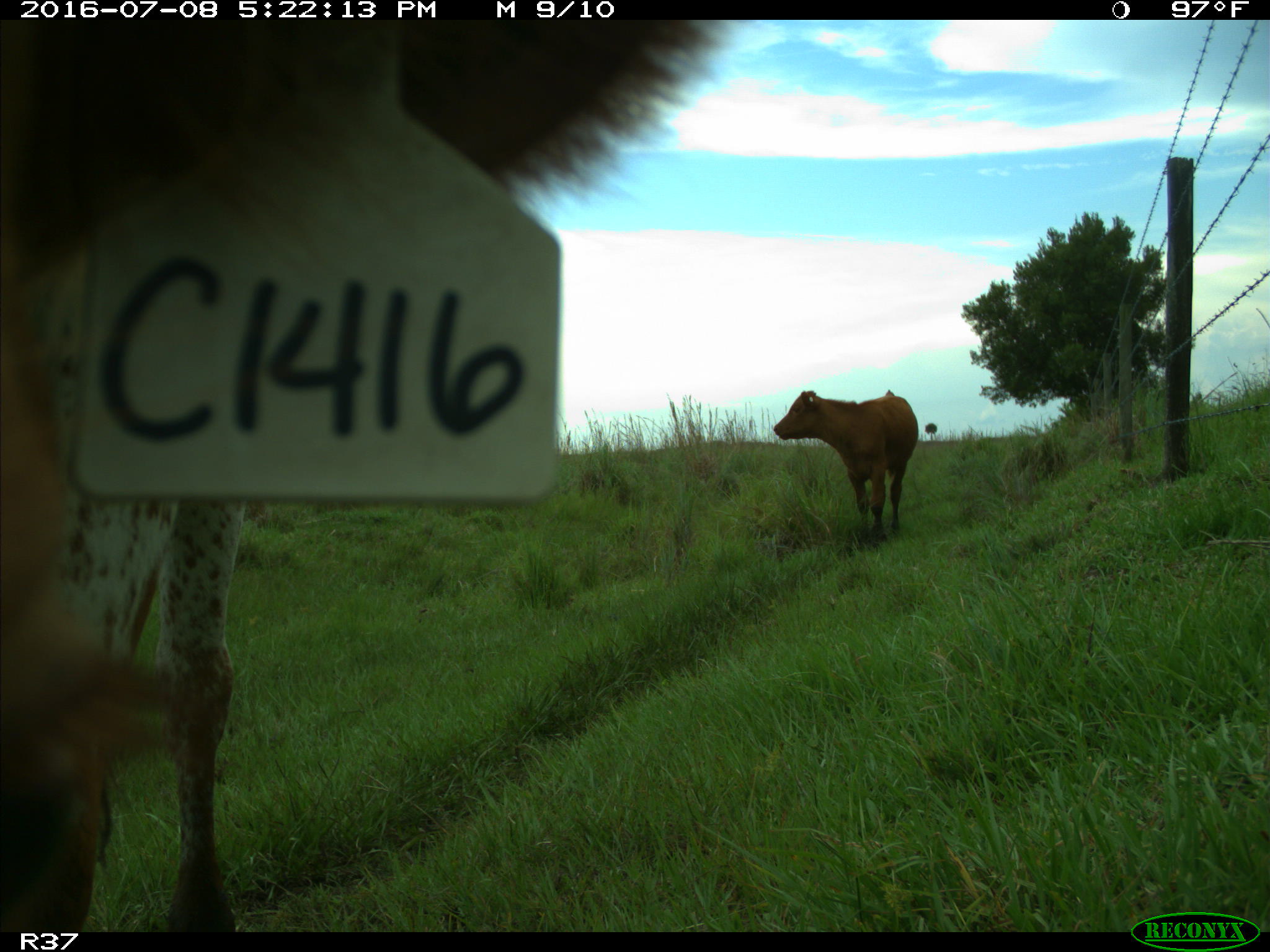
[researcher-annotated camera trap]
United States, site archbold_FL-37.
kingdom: Animalia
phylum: Chordata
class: Mammalia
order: Artiodactyla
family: Bovidae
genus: Bos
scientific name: Bos taurus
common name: domestic cow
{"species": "Bos taurus (domestic cow)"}